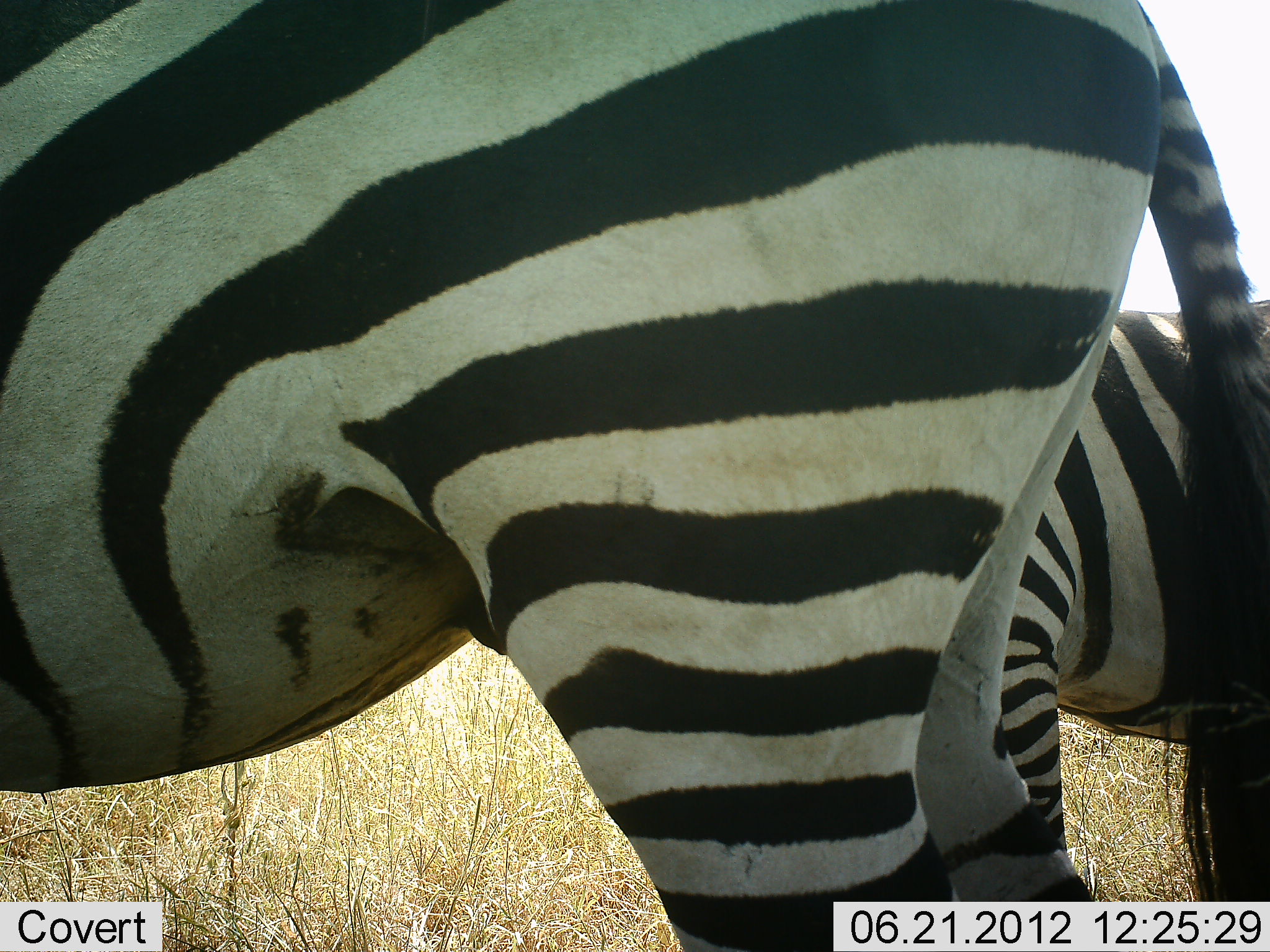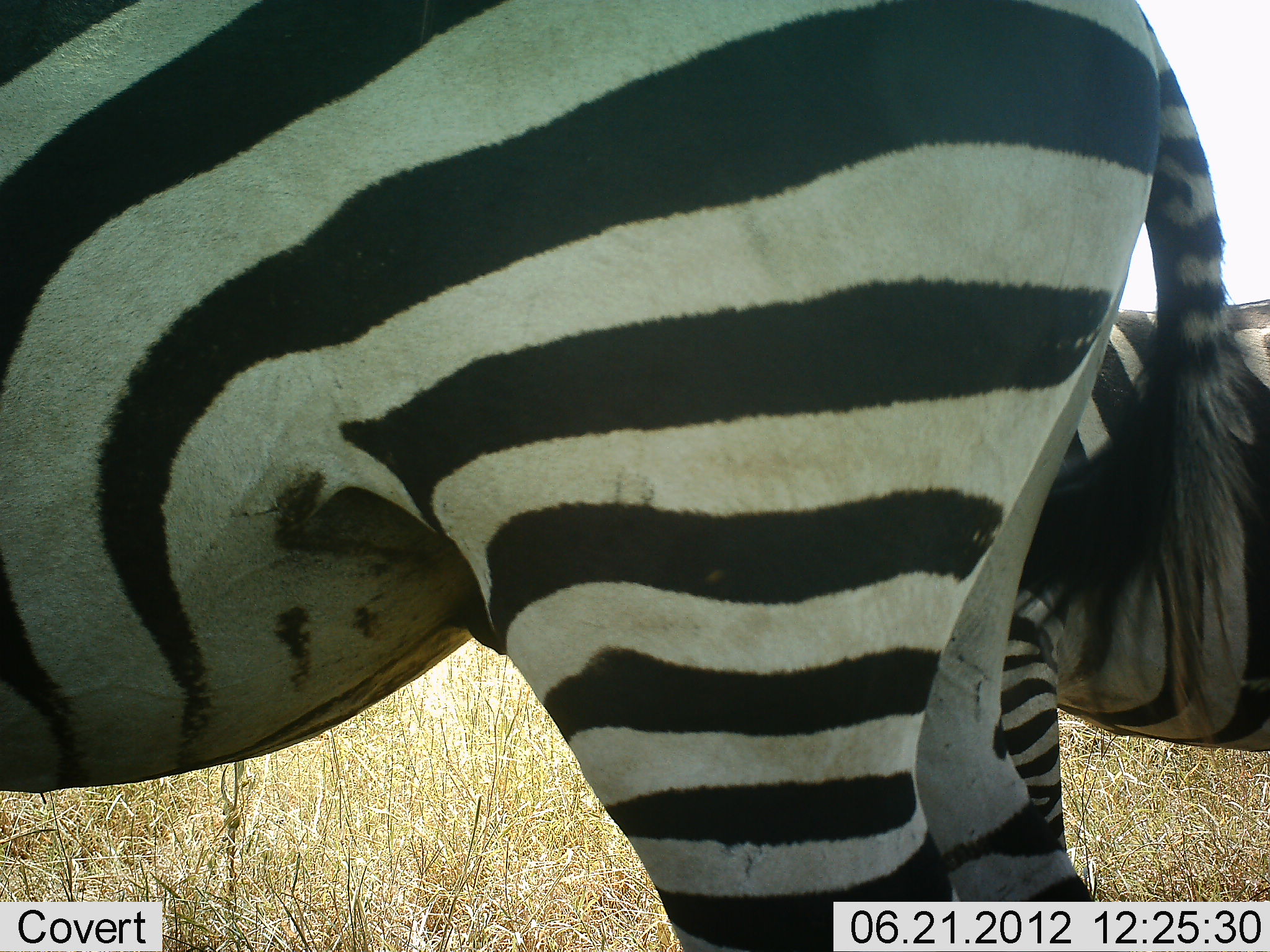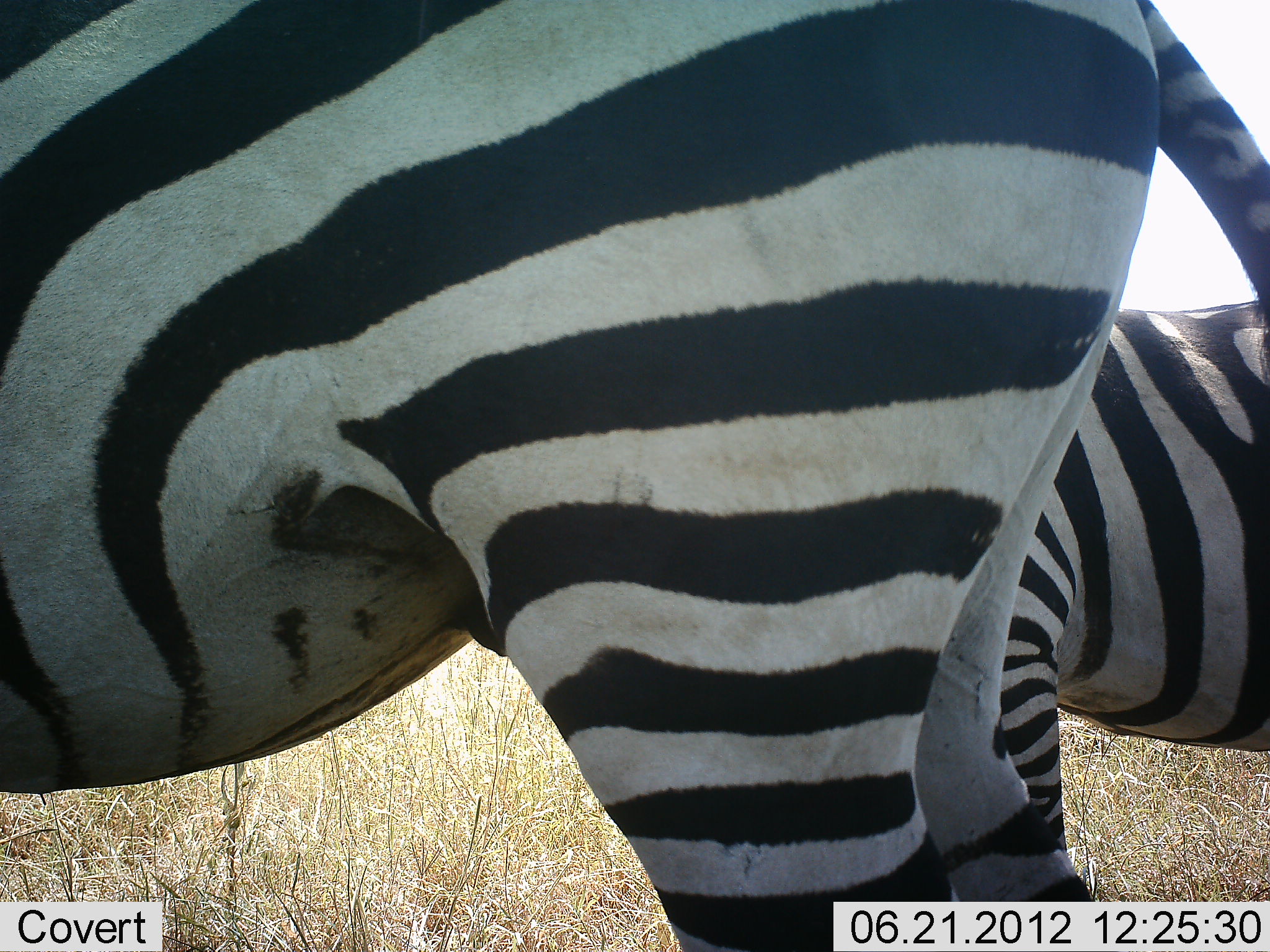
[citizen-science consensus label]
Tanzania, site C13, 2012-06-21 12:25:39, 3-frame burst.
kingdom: Animalia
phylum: Chordata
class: Mammalia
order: Perissodactyla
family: Equidae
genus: Equus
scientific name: Equus quagga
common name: plains zebra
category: zebra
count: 2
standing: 100%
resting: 0%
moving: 0%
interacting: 0%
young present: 0%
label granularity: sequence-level